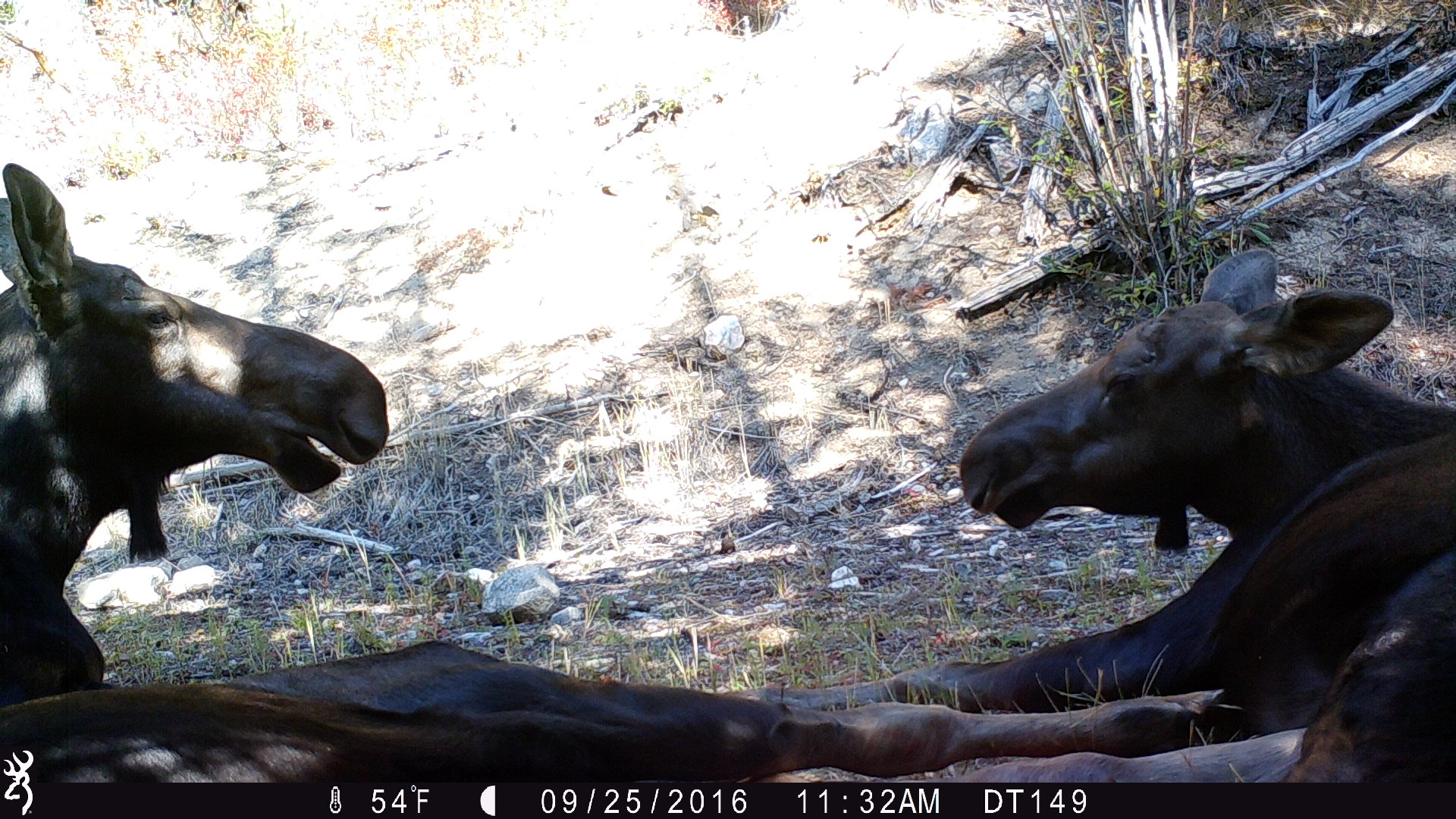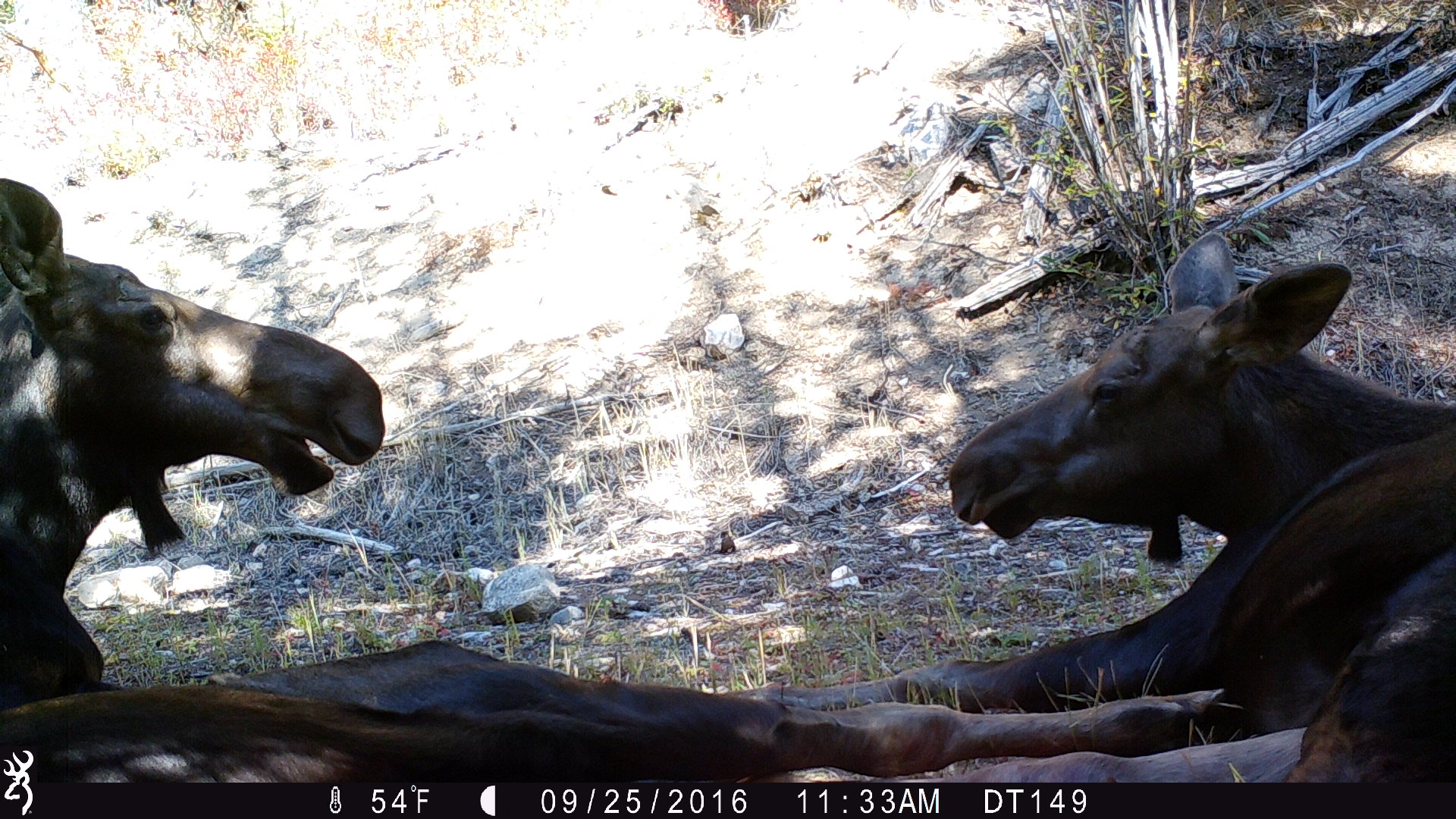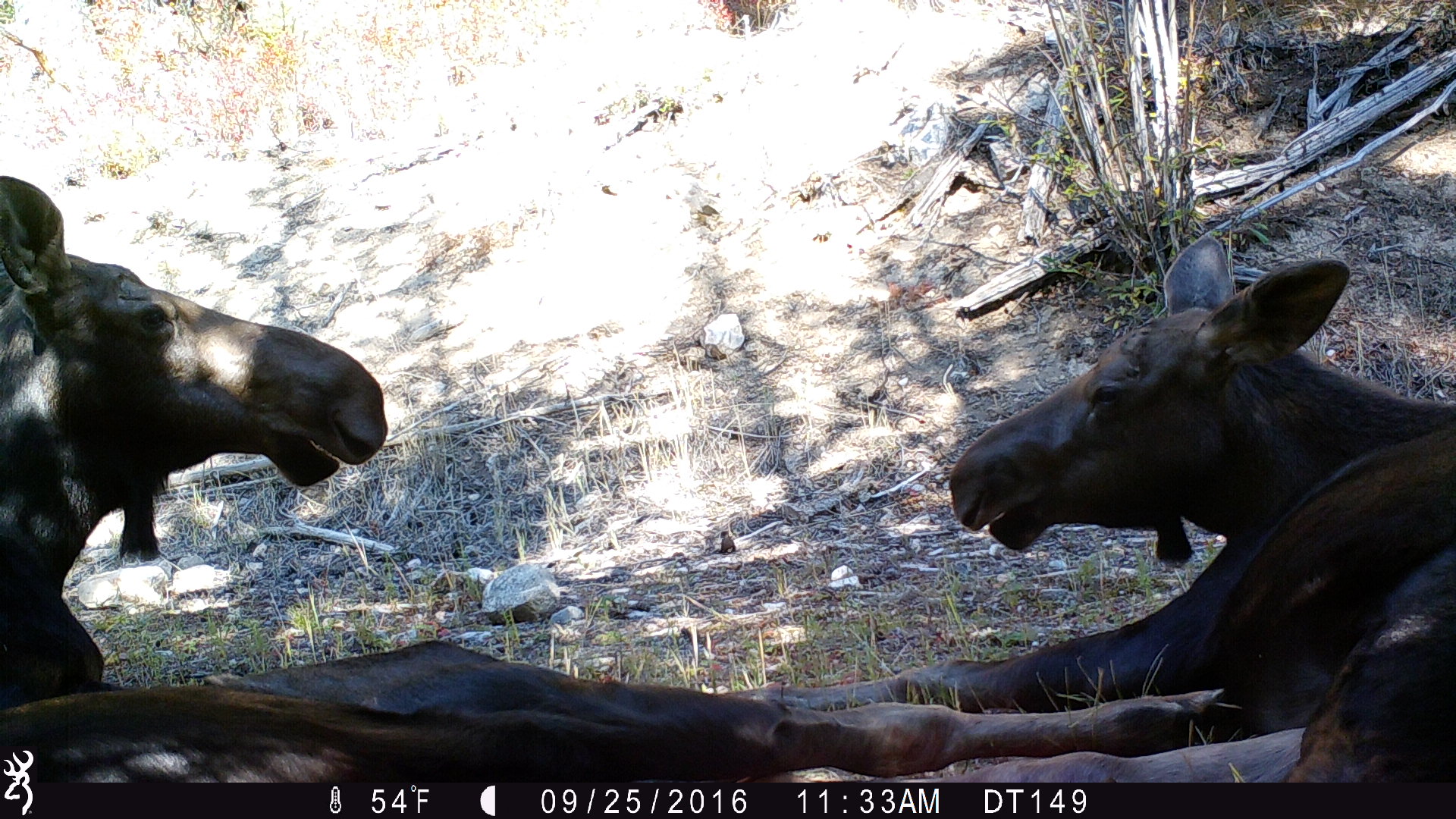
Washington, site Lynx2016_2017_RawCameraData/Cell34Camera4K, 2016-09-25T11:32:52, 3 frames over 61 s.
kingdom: Animalia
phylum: Chordata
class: Mammalia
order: Artiodactyla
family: Cervidae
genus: Alces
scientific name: Alces alces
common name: moose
Alces alces (moose). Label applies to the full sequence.